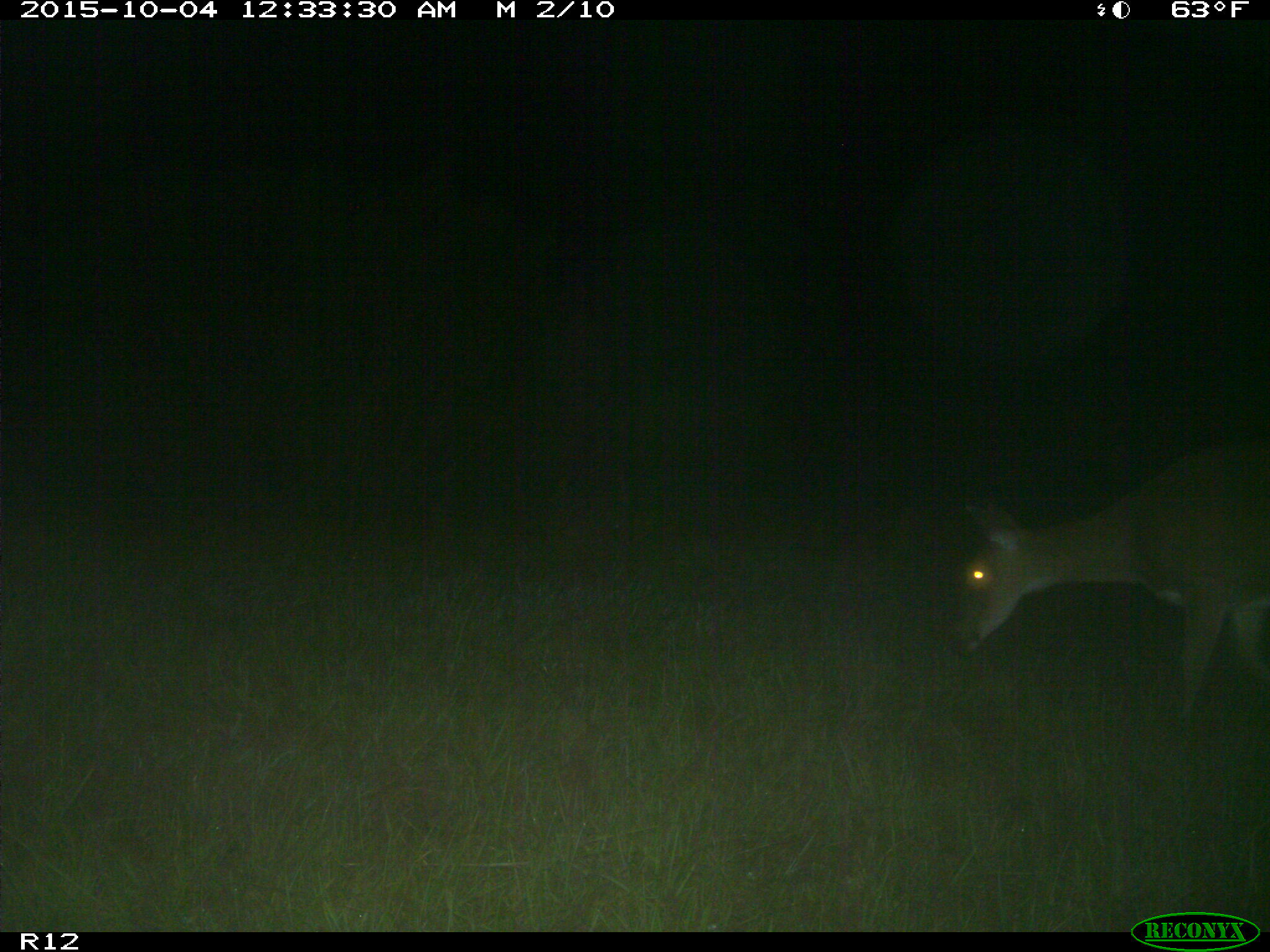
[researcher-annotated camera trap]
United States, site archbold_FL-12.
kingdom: Animalia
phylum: Chordata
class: Mammalia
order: Artiodactyla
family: Cervidae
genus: Odocoileus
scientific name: Odocoileus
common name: deer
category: unidentified deer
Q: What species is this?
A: Unidentified deer (deer) (Odocoileus).